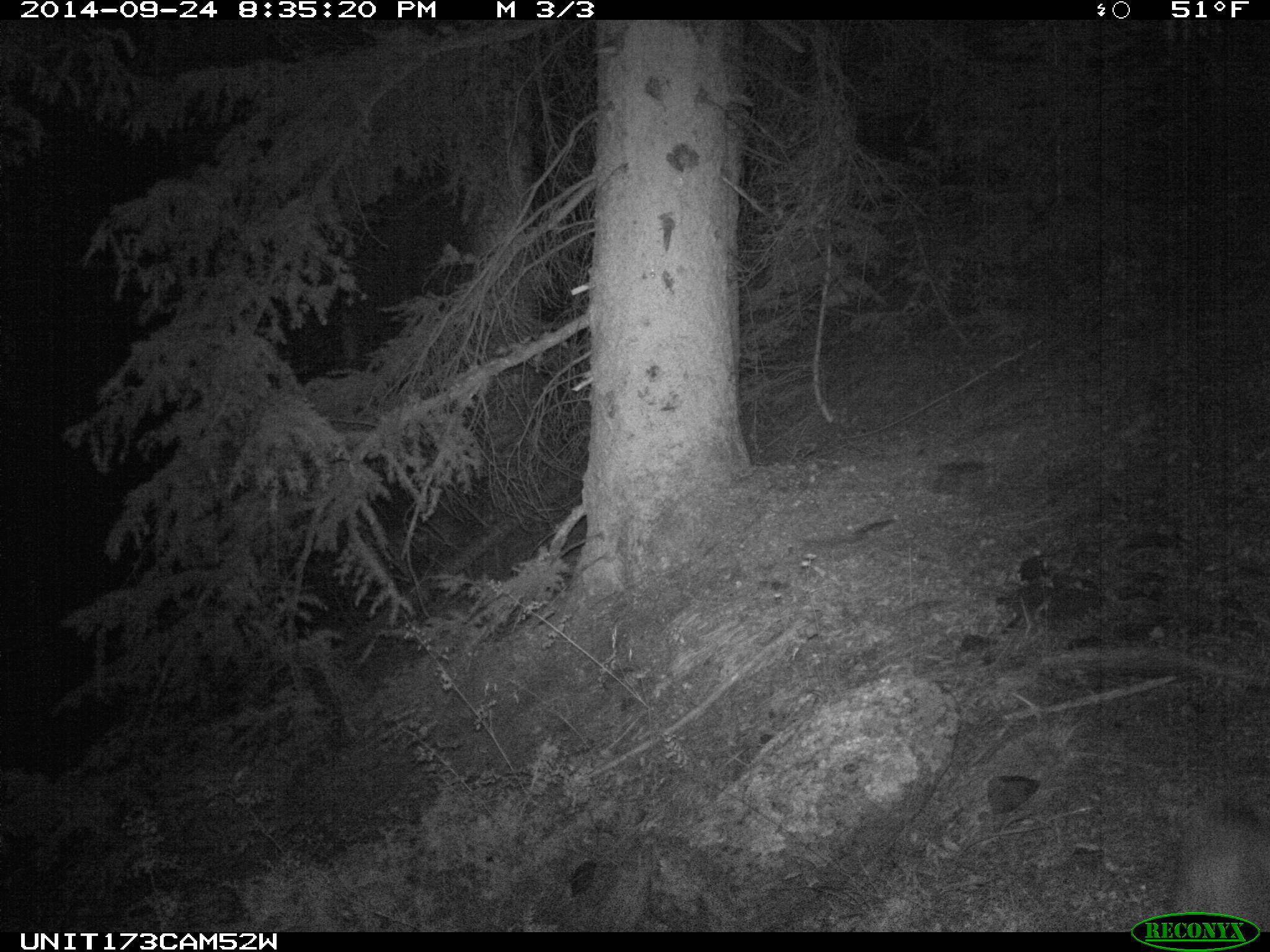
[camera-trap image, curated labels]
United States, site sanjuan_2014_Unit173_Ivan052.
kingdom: Animalia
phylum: Chordata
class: Mammalia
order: Artiodactyla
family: Cervidae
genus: Odocoileus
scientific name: Odocoileus hemionus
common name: mule deer